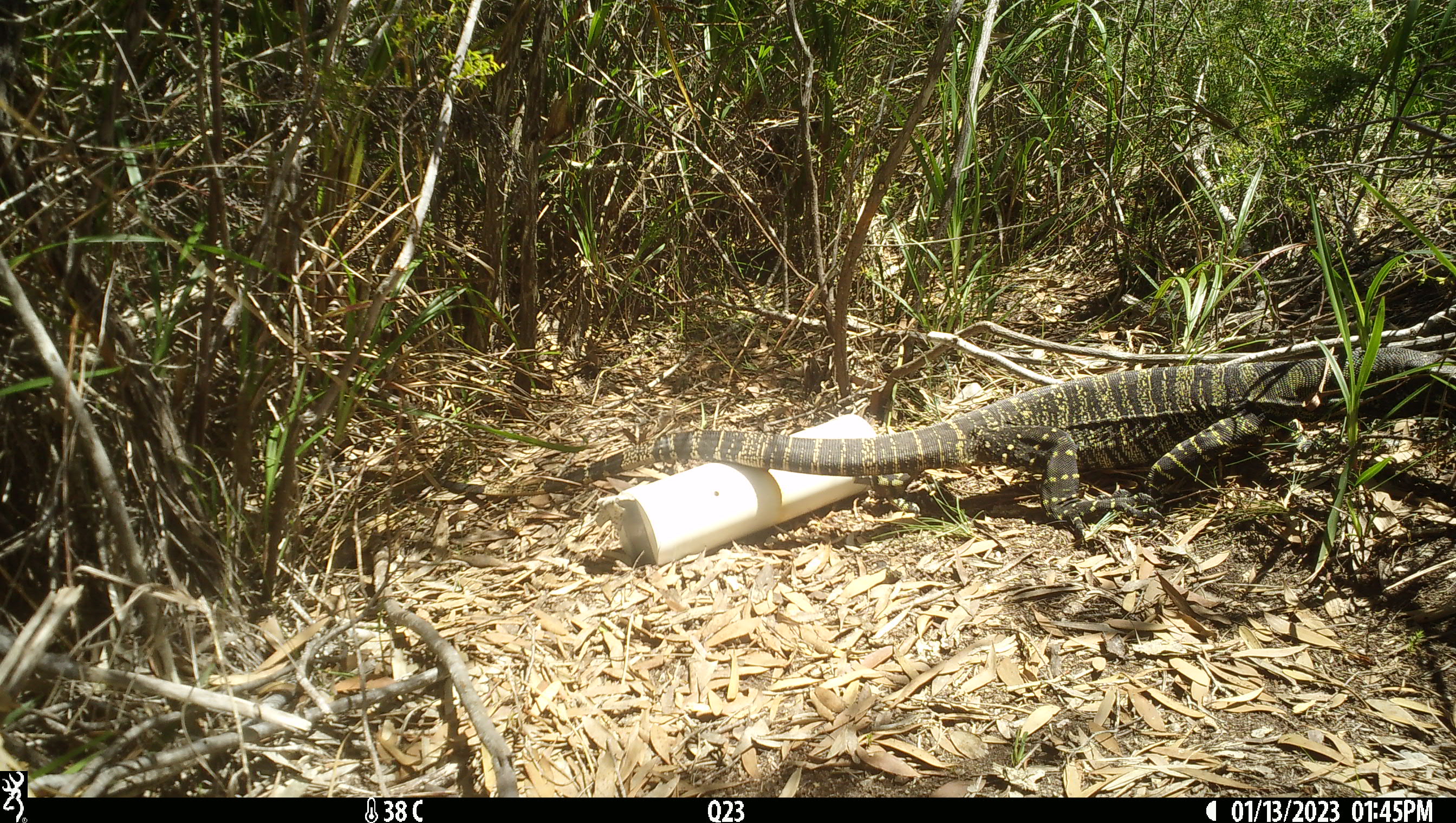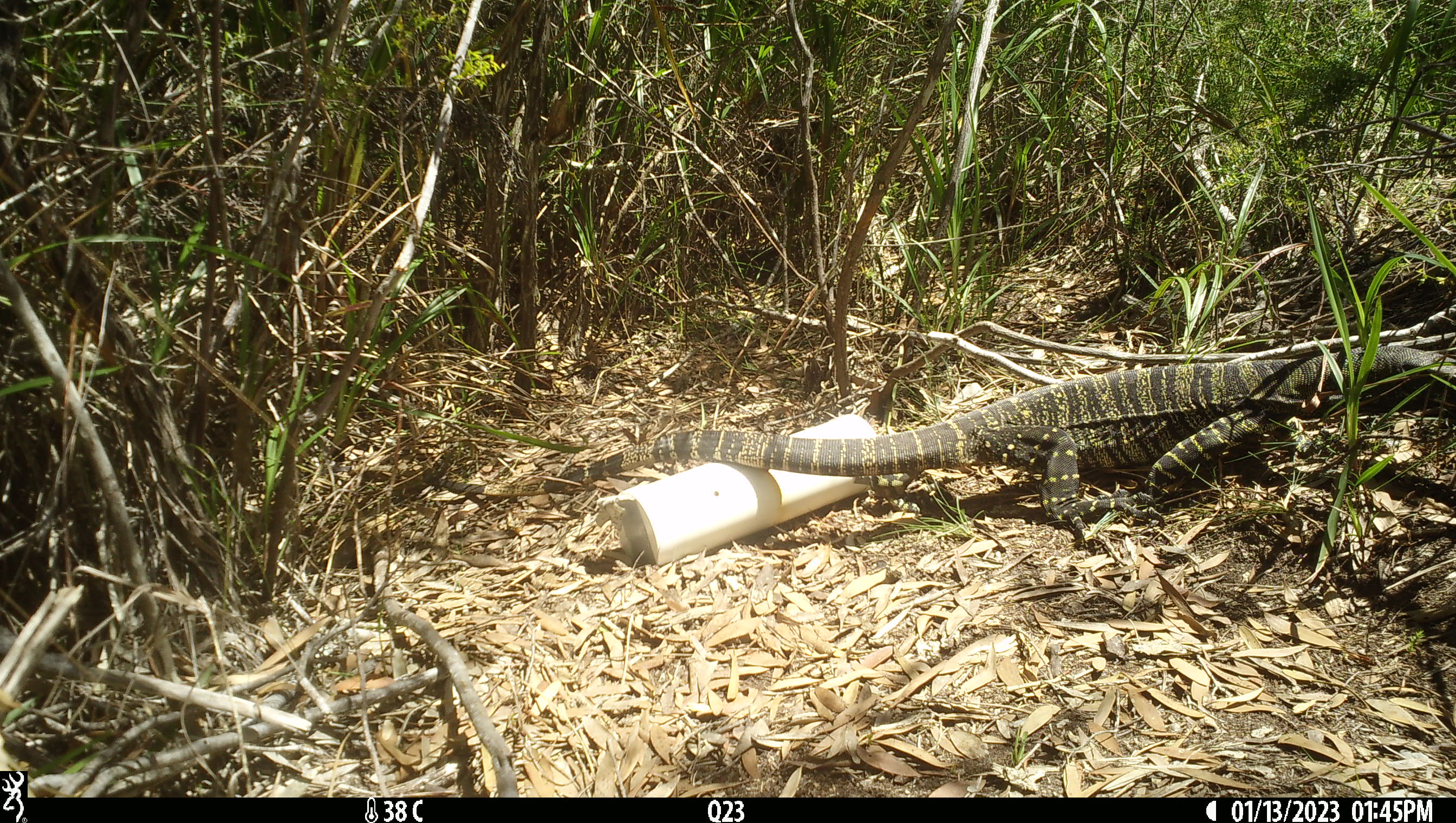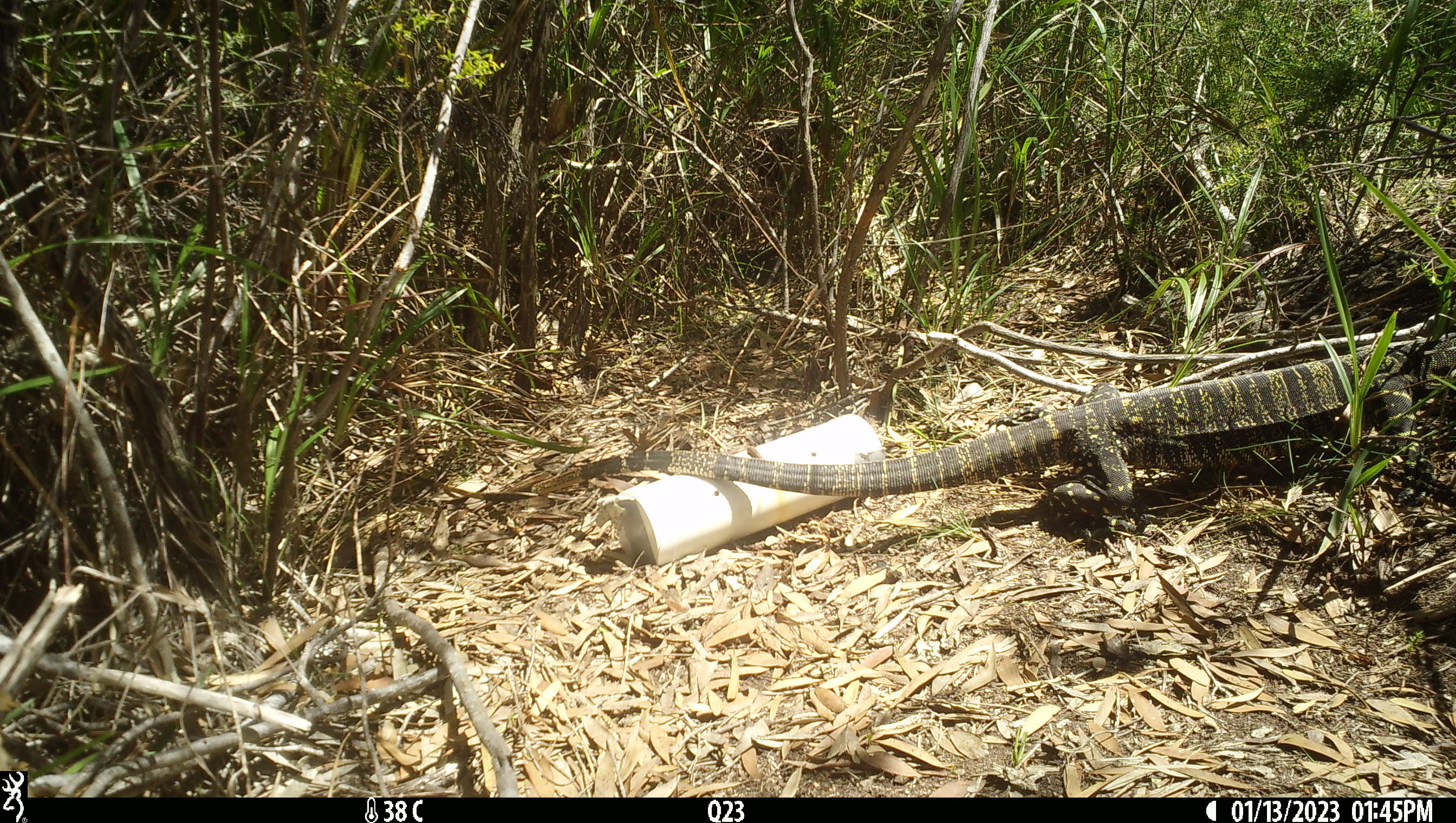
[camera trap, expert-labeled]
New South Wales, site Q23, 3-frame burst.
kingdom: Animalia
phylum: Chordata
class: Reptilia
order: Squamata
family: Varanidae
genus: Varanus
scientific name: Varanus varius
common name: lace monitor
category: goanna